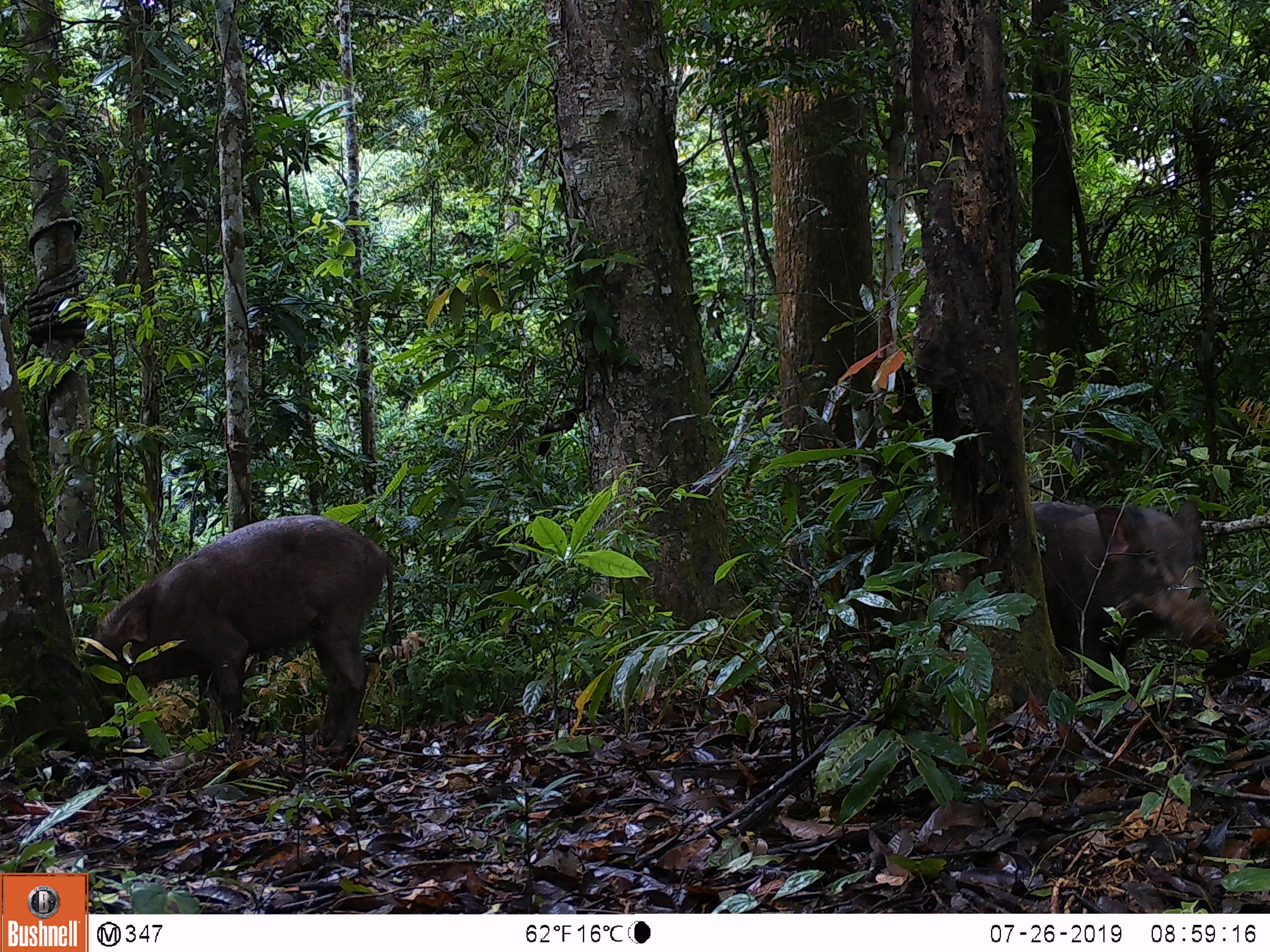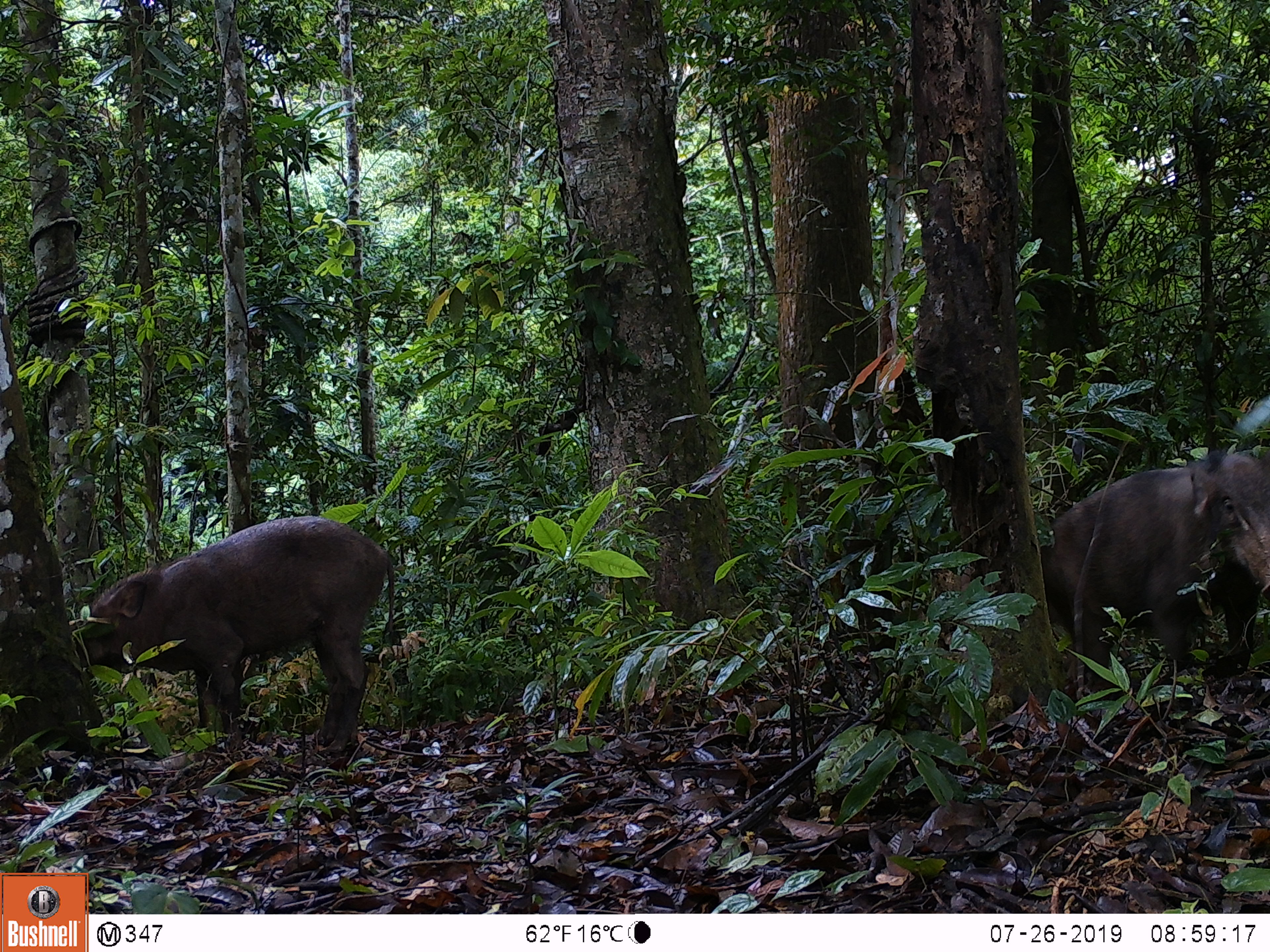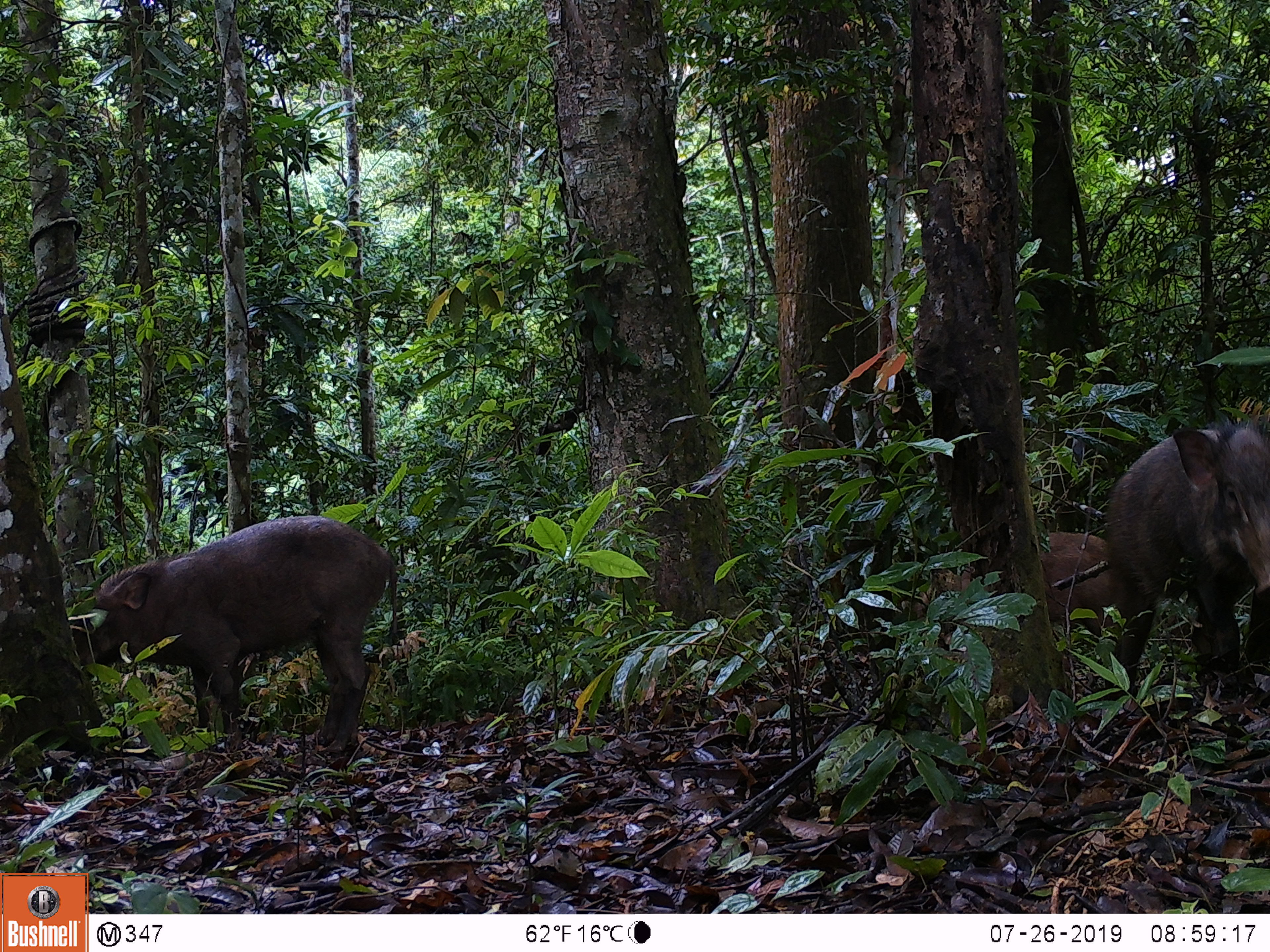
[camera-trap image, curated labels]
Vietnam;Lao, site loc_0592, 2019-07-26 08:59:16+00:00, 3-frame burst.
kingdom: Animalia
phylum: Chordata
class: Mammalia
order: Artiodactyla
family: Suidae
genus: Sus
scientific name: Sus scrofa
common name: eurasian wild pig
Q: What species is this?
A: Eurasian wild pig (Sus scrofa).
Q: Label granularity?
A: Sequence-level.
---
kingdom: Animalia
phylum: Chordata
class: Aves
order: Galliformes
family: Phasianidae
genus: Polyplectron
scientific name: Polyplectron bicalcaratum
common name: gray peacock-pheasant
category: grey peacock pheasant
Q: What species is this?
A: Grey peacock pheasant (gray peacock-pheasant) (Polyplectron bicalcaratum).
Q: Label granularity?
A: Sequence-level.